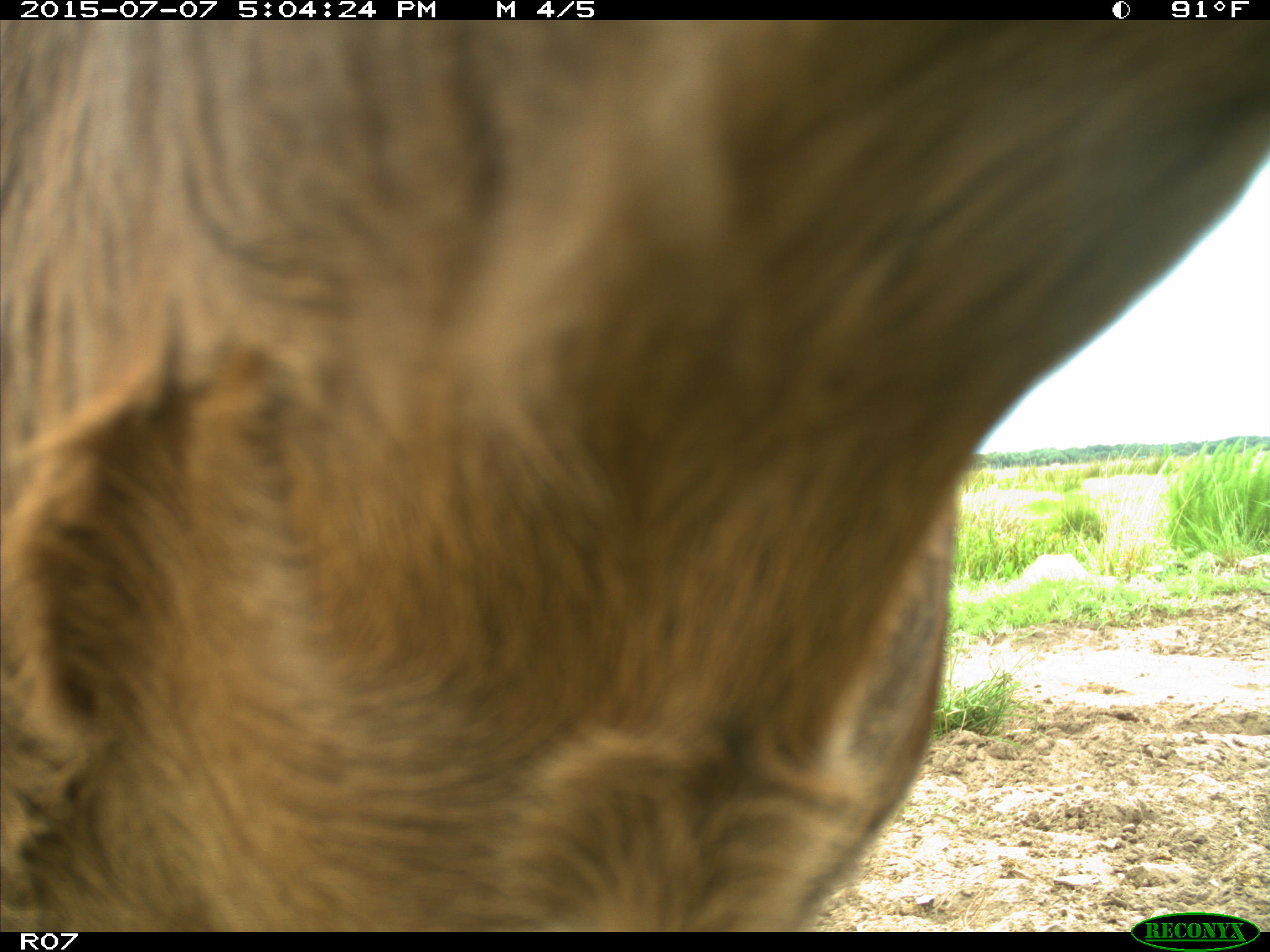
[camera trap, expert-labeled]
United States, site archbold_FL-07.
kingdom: Animalia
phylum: Chordata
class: Mammalia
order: Artiodactyla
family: Bovidae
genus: Bos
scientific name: Bos taurus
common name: domestic cow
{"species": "Bos taurus (domestic cow)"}